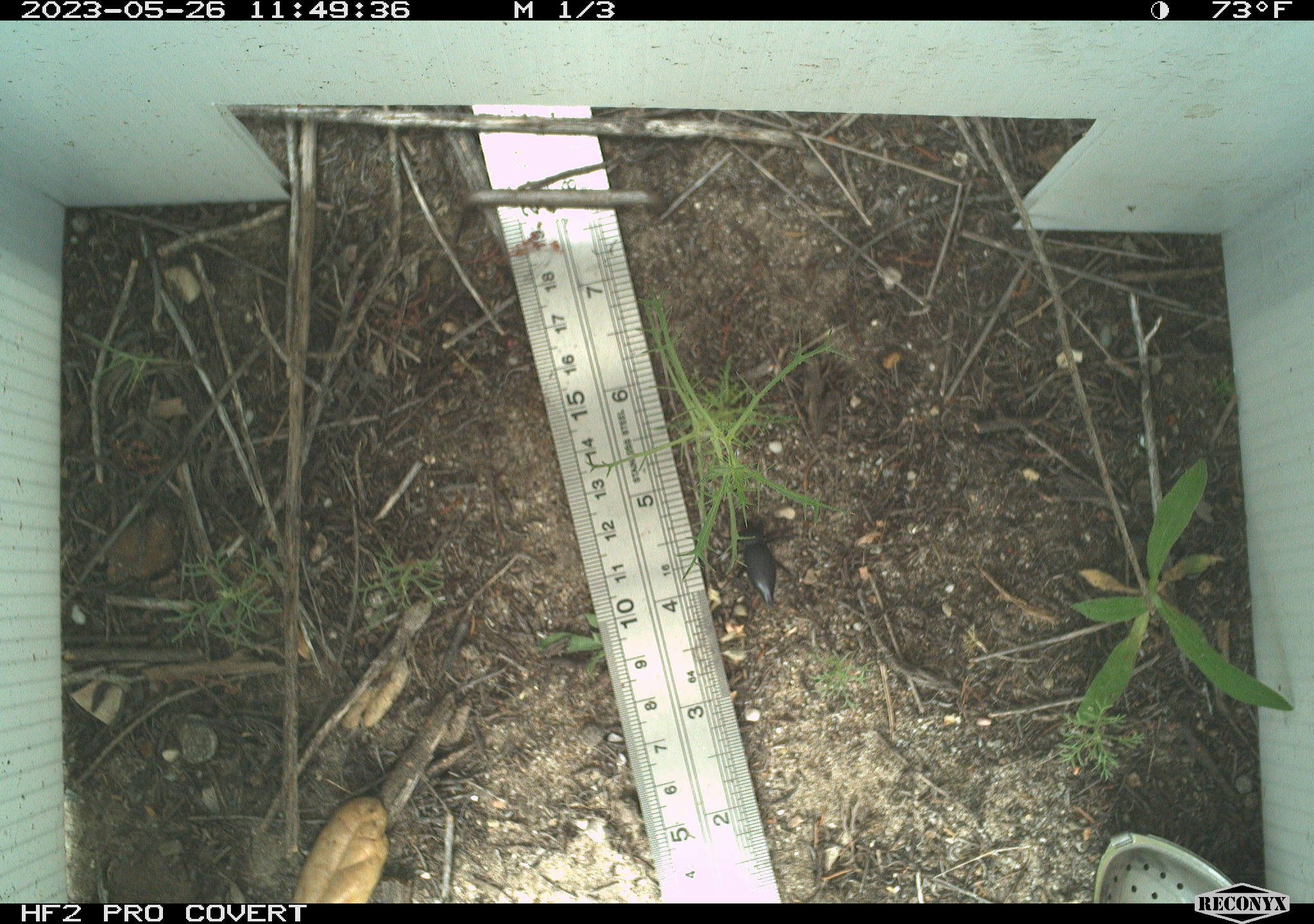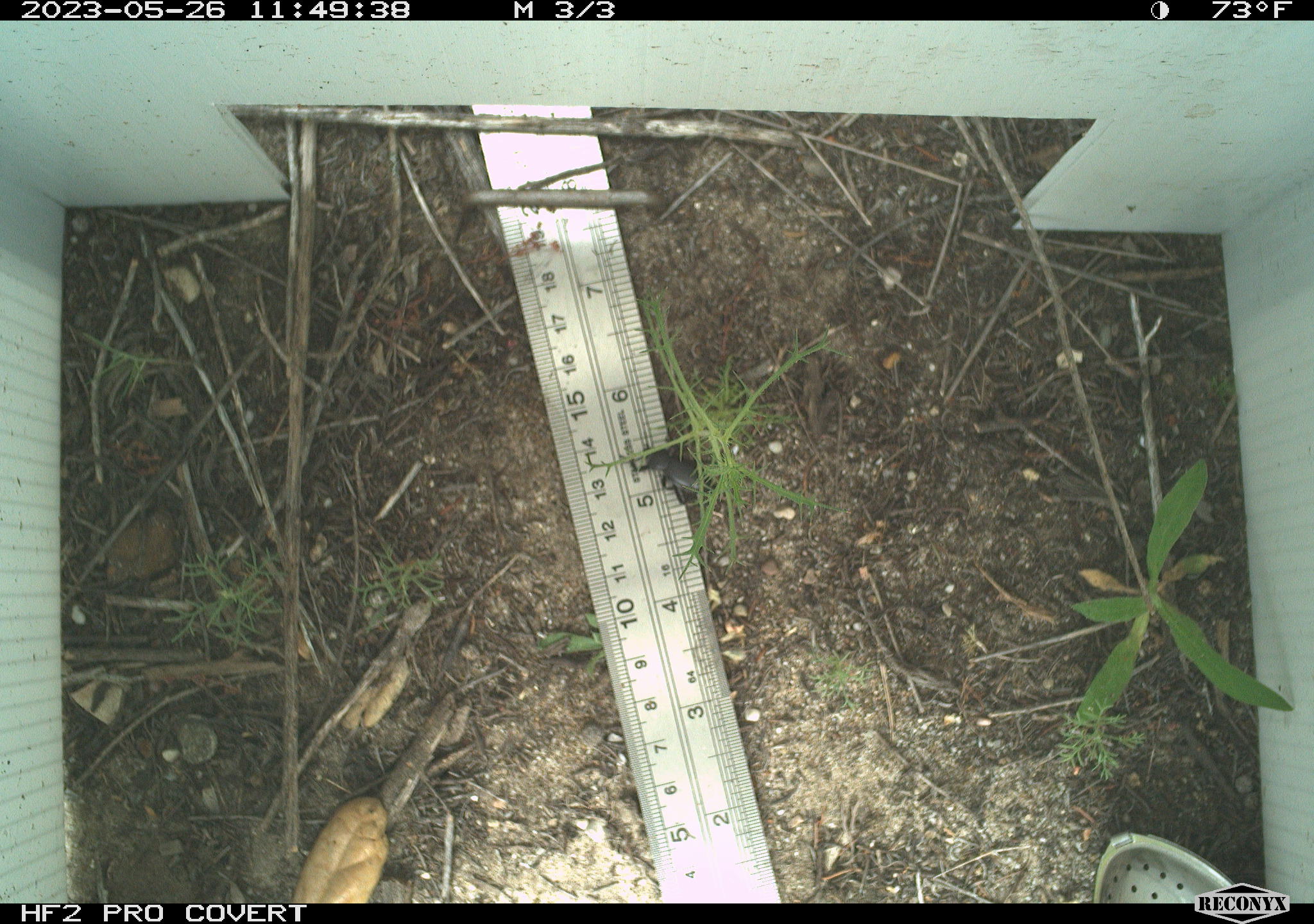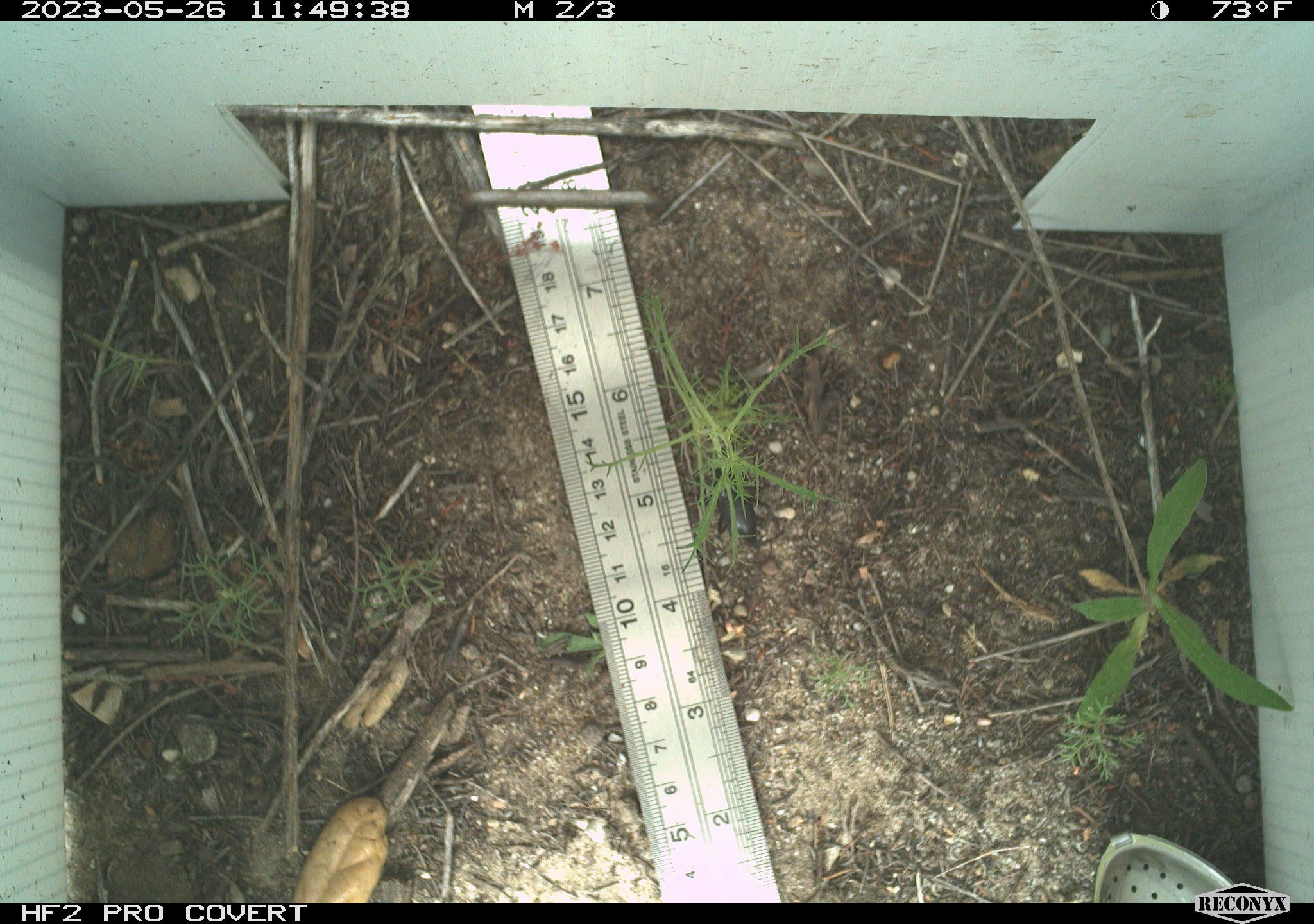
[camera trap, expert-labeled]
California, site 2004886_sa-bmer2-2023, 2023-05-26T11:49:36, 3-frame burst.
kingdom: Animalia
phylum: Arthropoda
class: Insecta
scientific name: Insecta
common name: insect